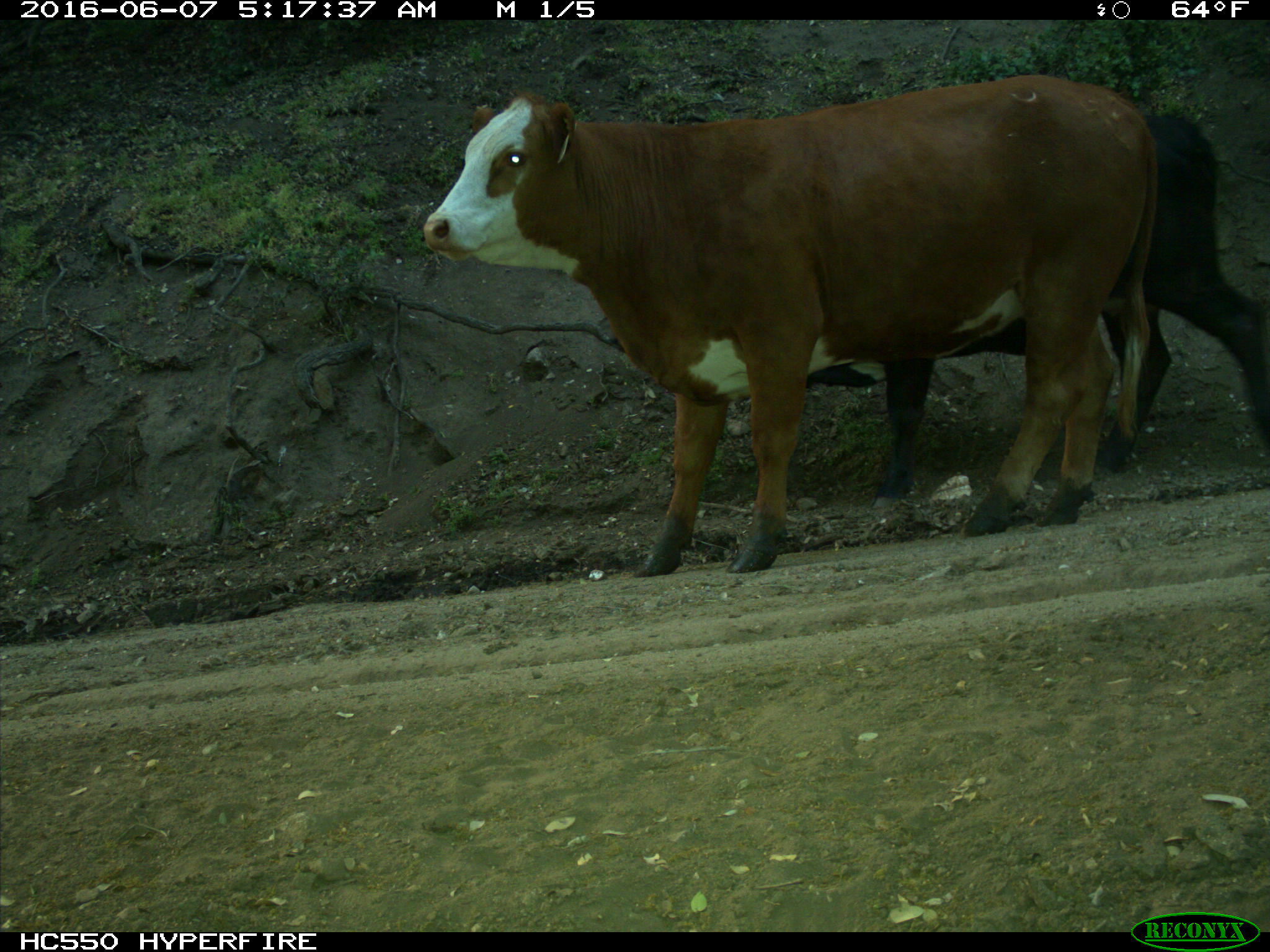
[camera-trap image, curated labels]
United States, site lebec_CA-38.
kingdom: Animalia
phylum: Chordata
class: Mammalia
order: Artiodactyla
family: Bovidae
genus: Bos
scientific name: Bos taurus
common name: domestic cow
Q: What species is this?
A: Bos taurus (domestic cow).